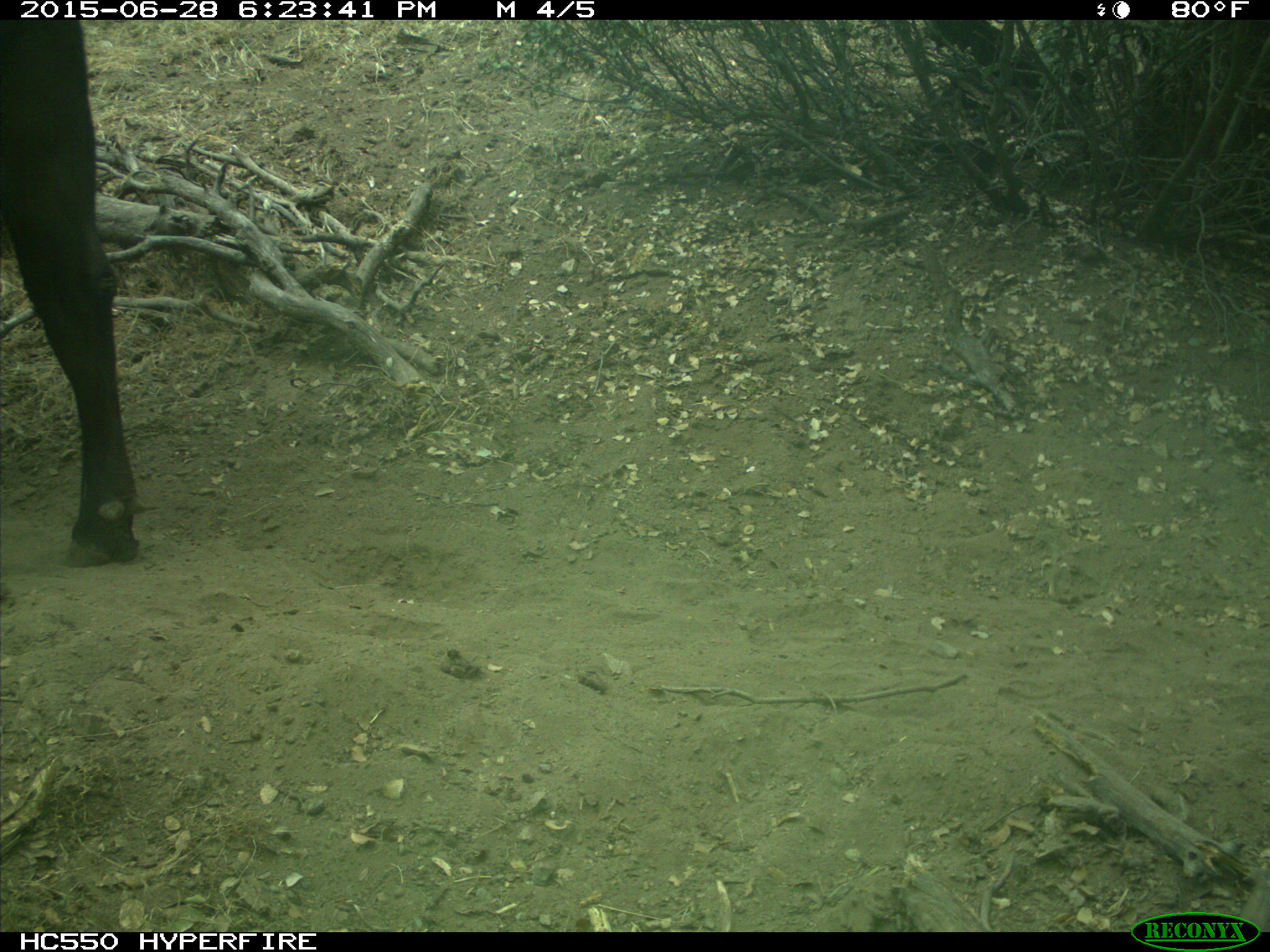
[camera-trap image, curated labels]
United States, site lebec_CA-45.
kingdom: Animalia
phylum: Chordata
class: Mammalia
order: Artiodactyla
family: Bovidae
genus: Bos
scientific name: Bos taurus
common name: domestic cow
Bos taurus (domestic cow).